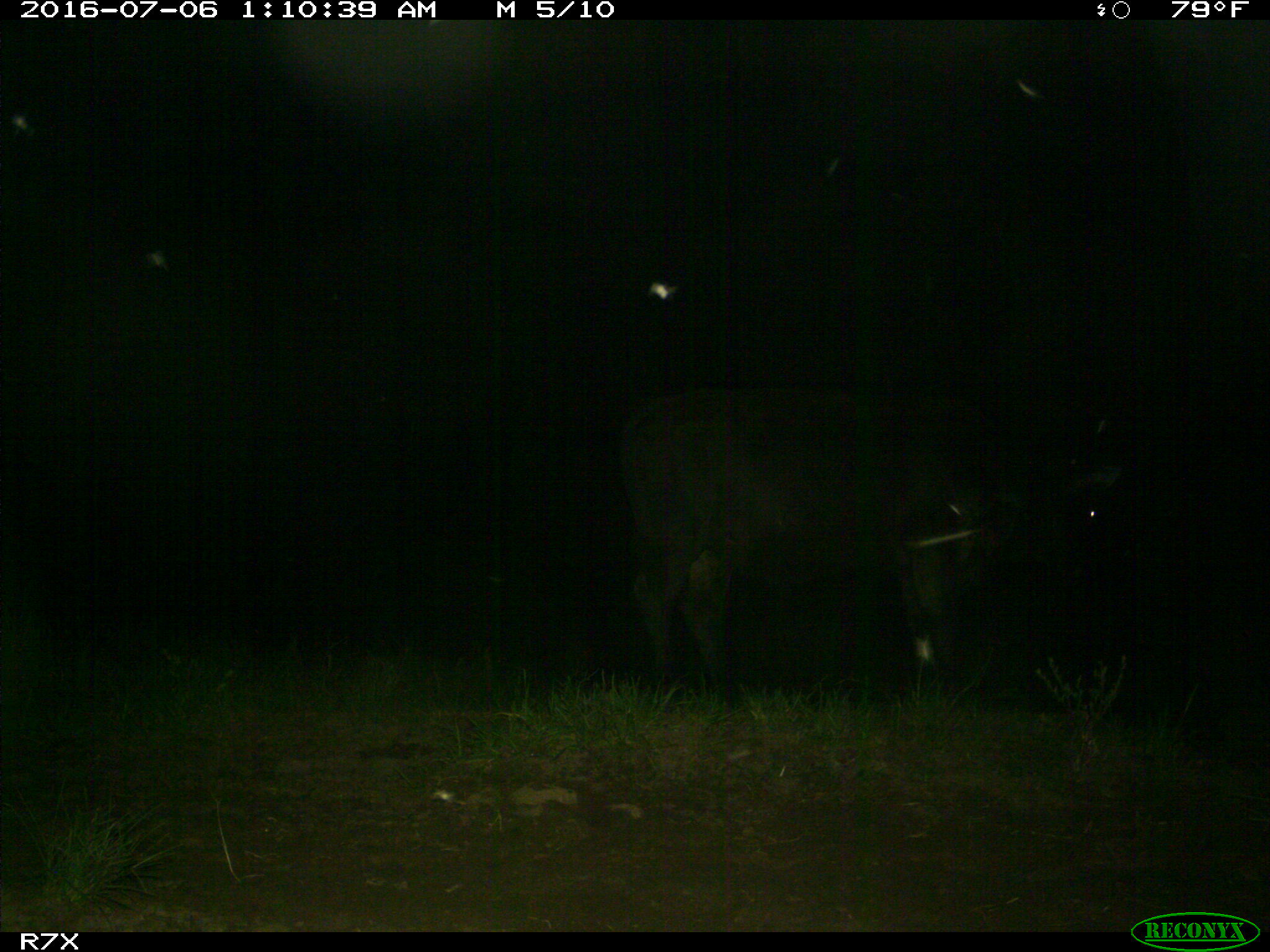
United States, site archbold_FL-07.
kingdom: Animalia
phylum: Chordata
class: Mammalia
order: Artiodactyla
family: Bovidae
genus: Bos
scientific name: Bos taurus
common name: domestic cow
Bos taurus (domestic cow).